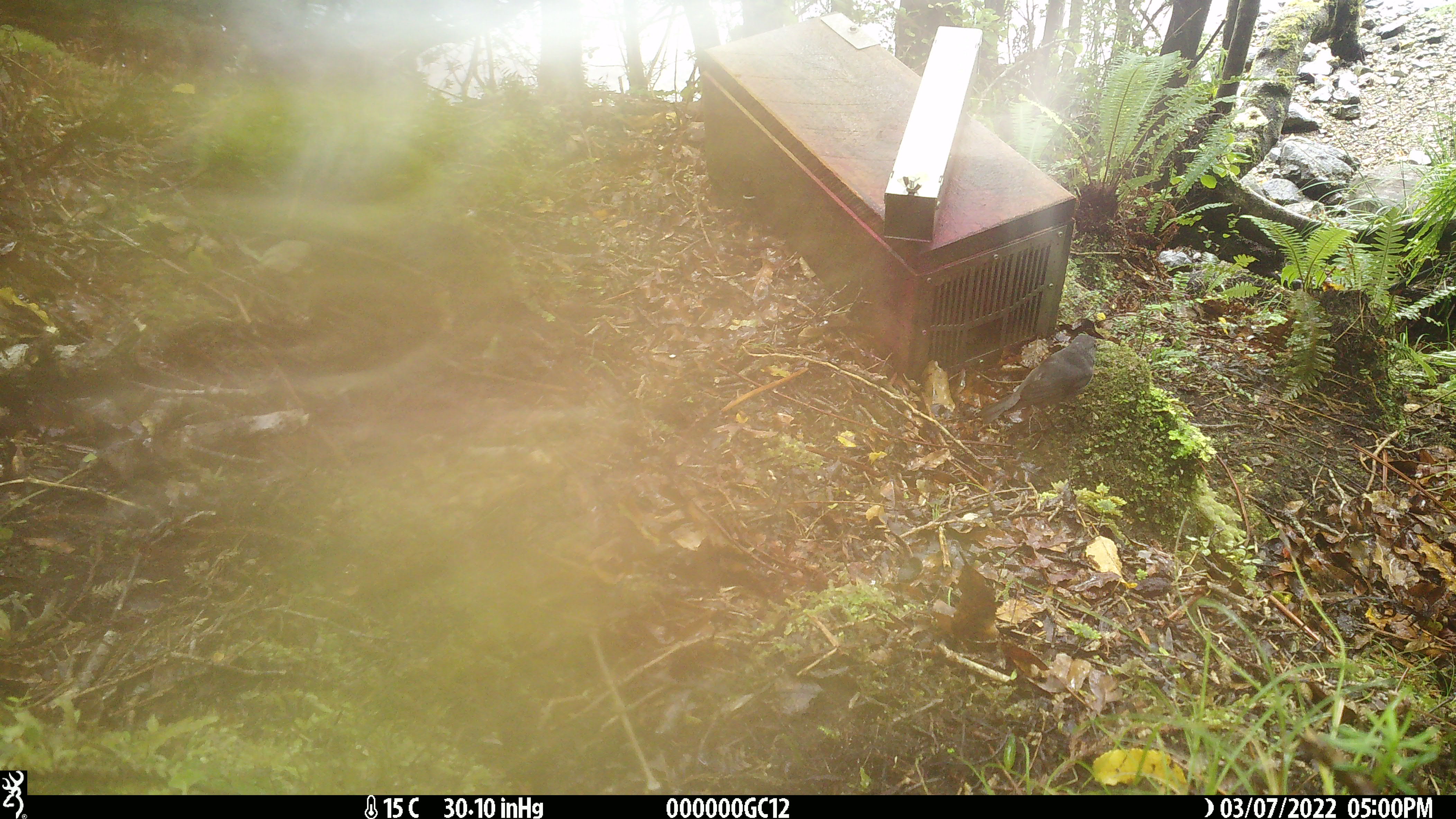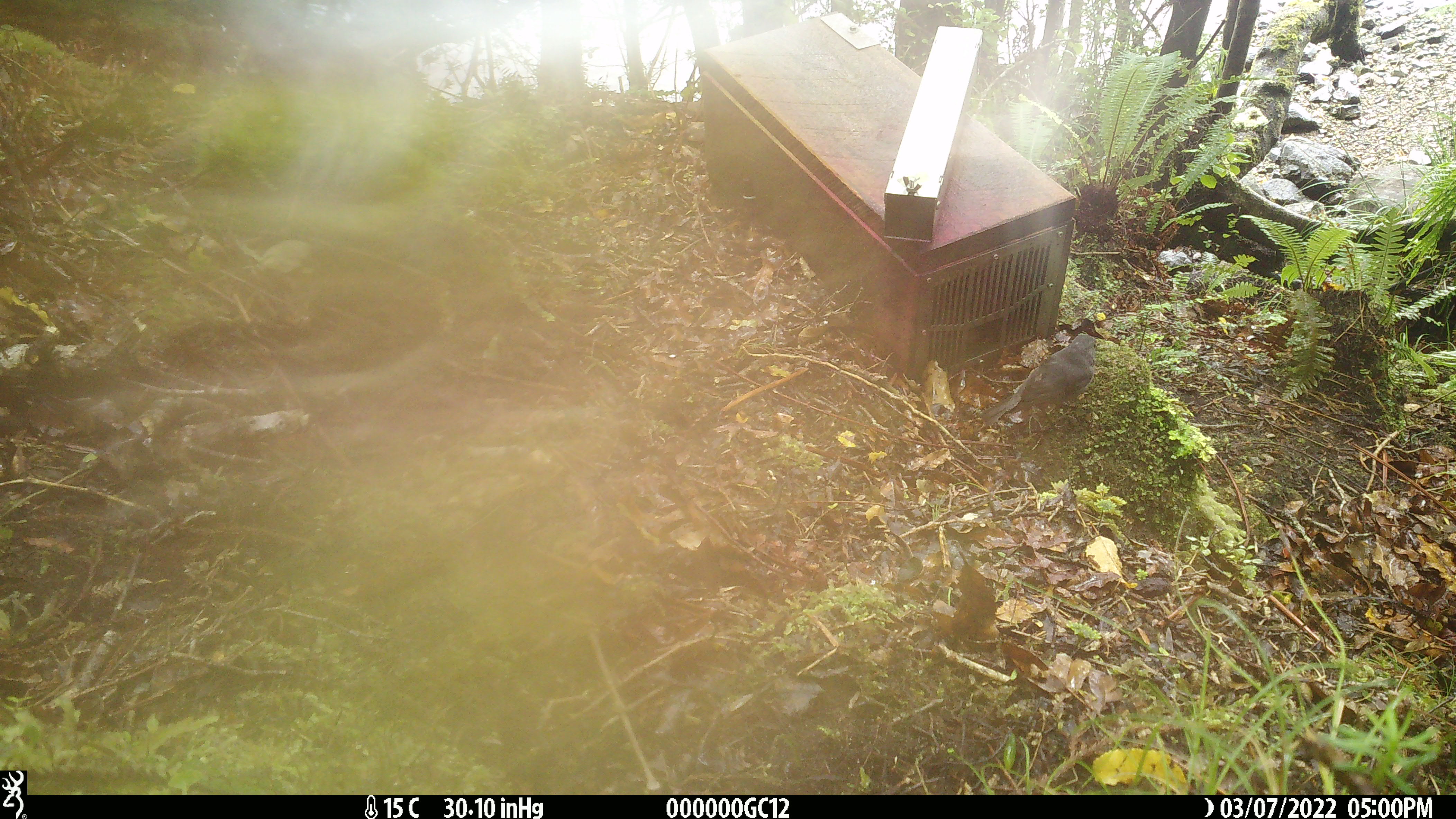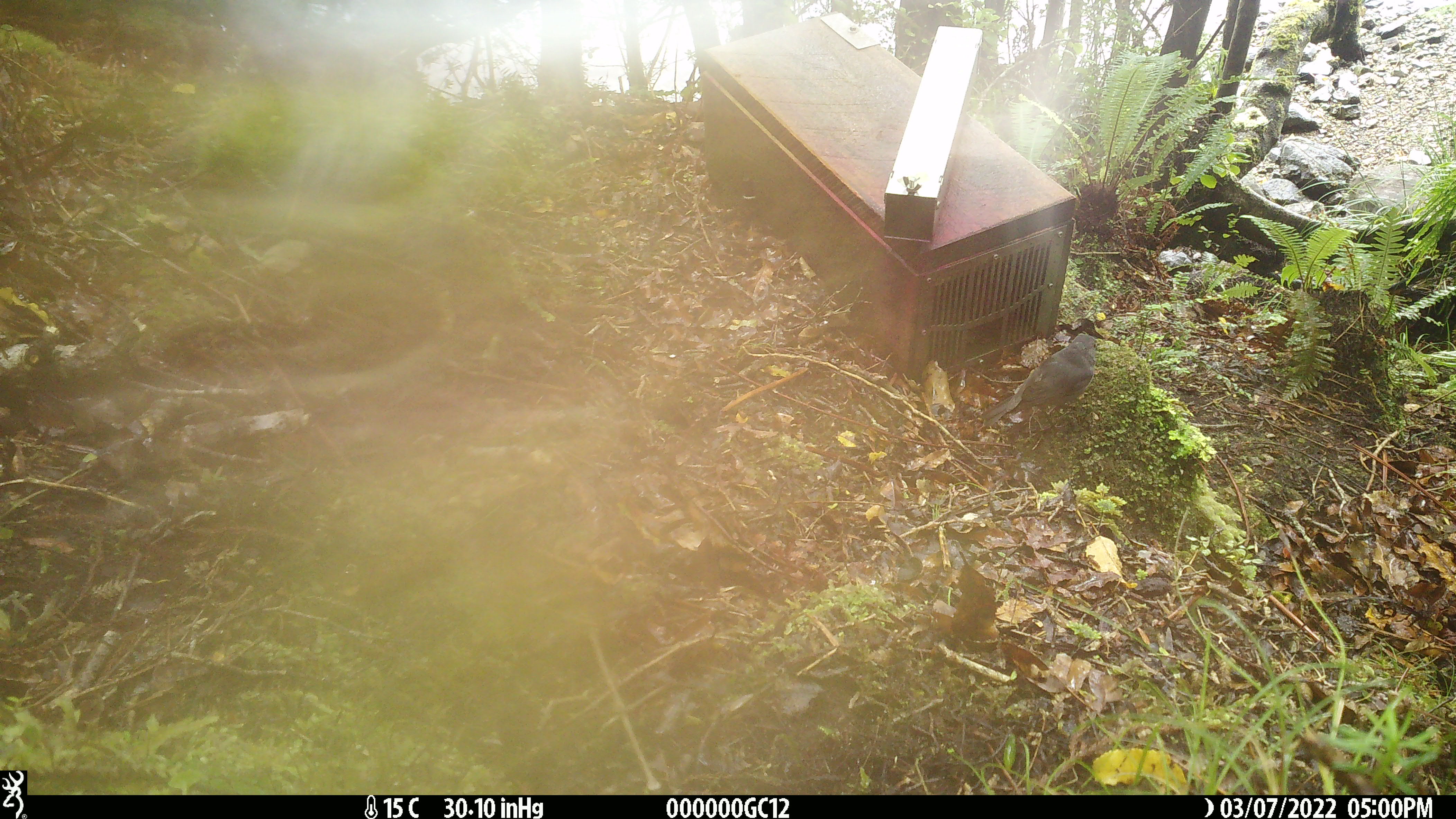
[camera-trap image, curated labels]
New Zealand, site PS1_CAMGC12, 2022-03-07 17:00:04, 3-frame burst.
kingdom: Animalia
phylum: Chordata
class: Aves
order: Passeriformes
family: Petroicidae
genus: Petroica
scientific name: Petroica australis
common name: new zealand robin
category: robin